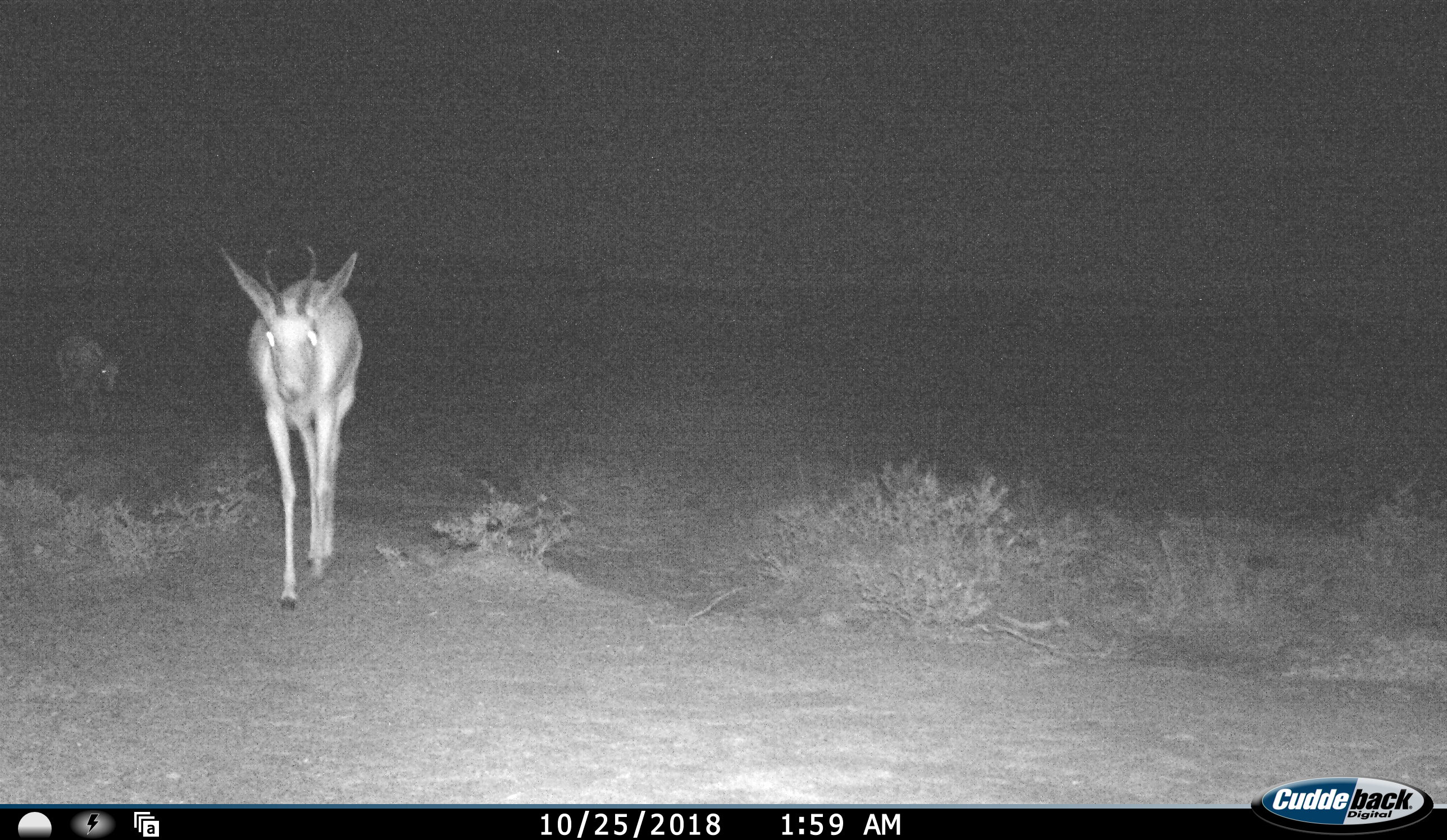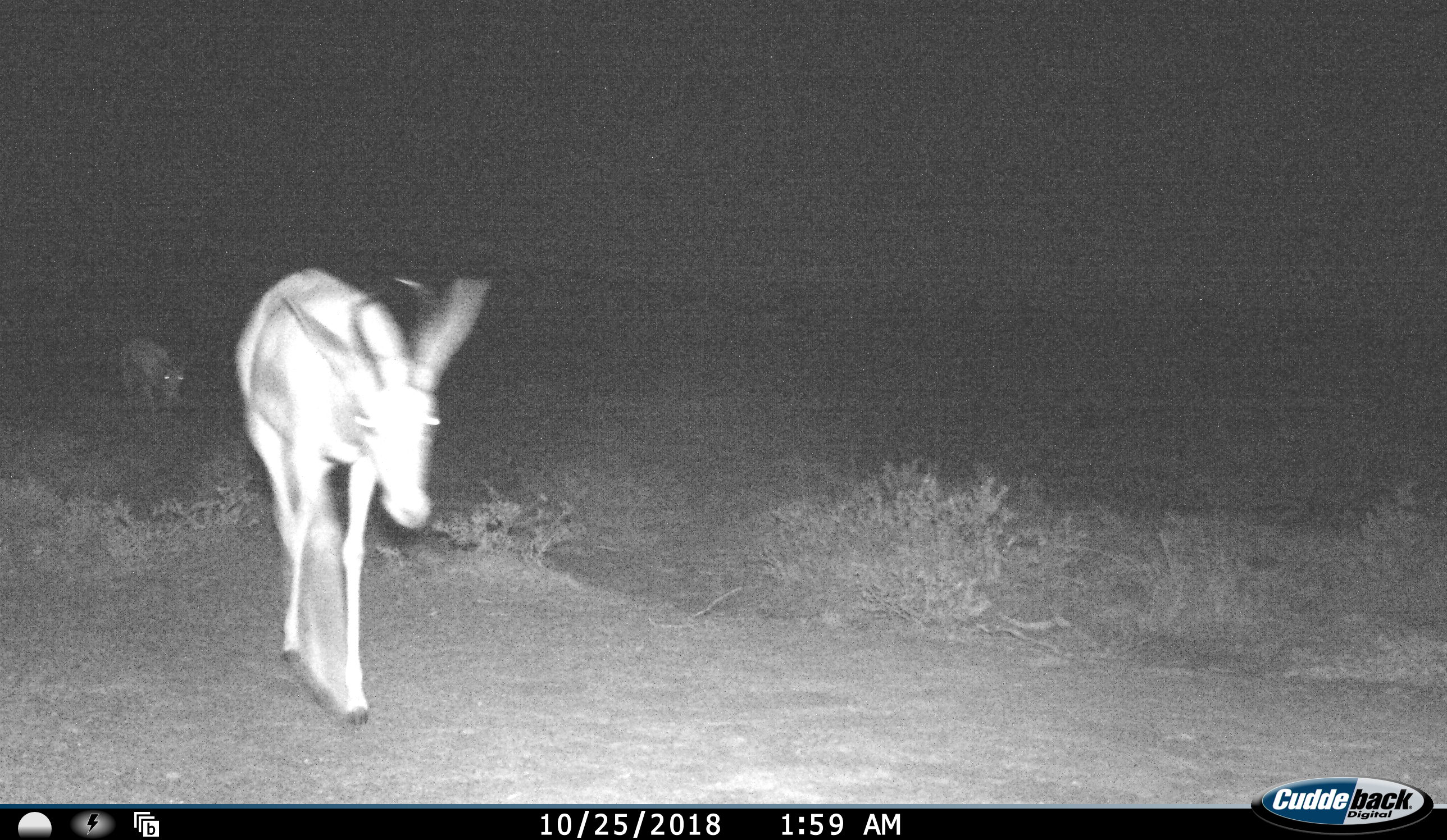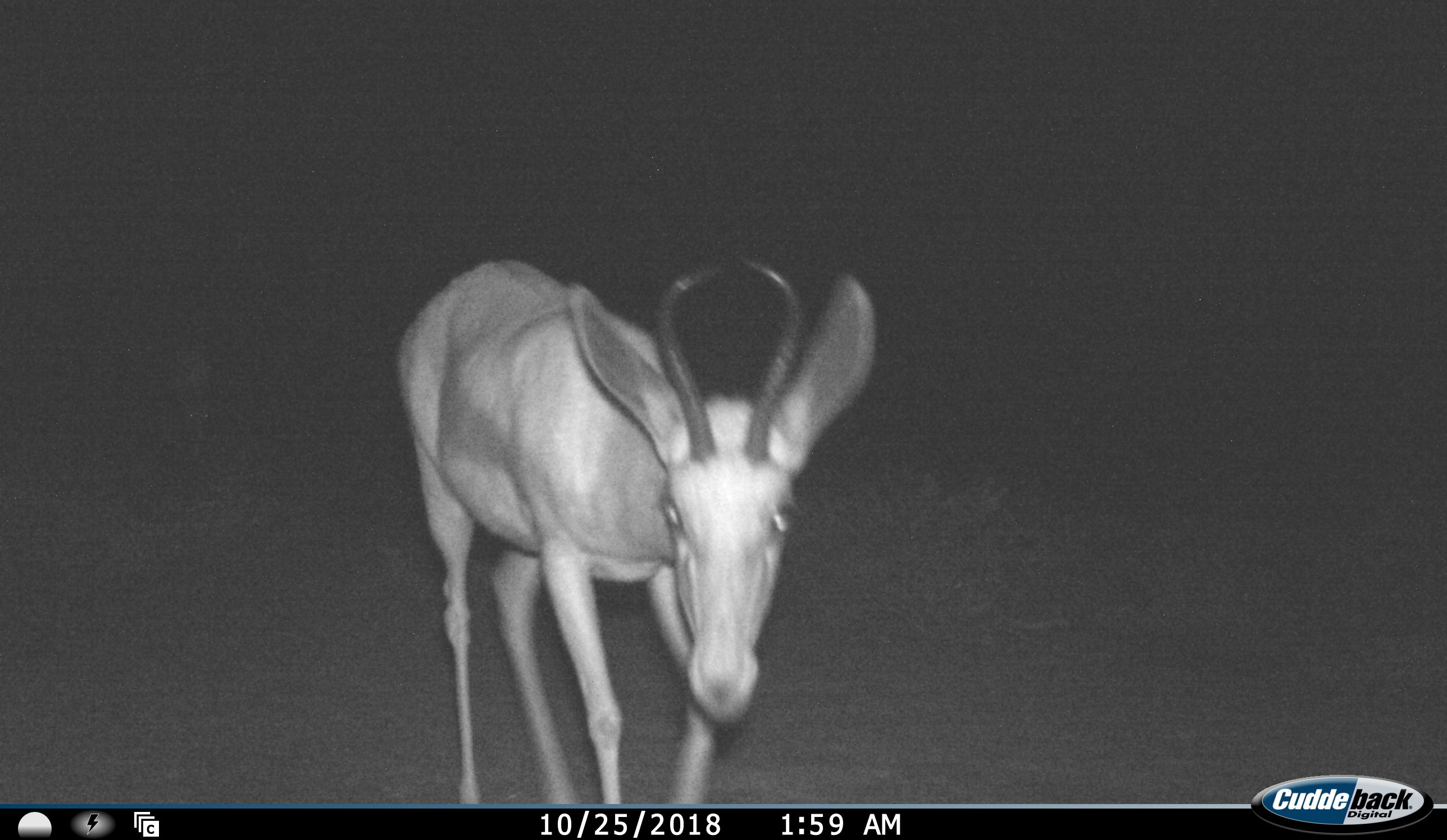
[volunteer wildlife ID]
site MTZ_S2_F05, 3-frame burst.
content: unidentified animal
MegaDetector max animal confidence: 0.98